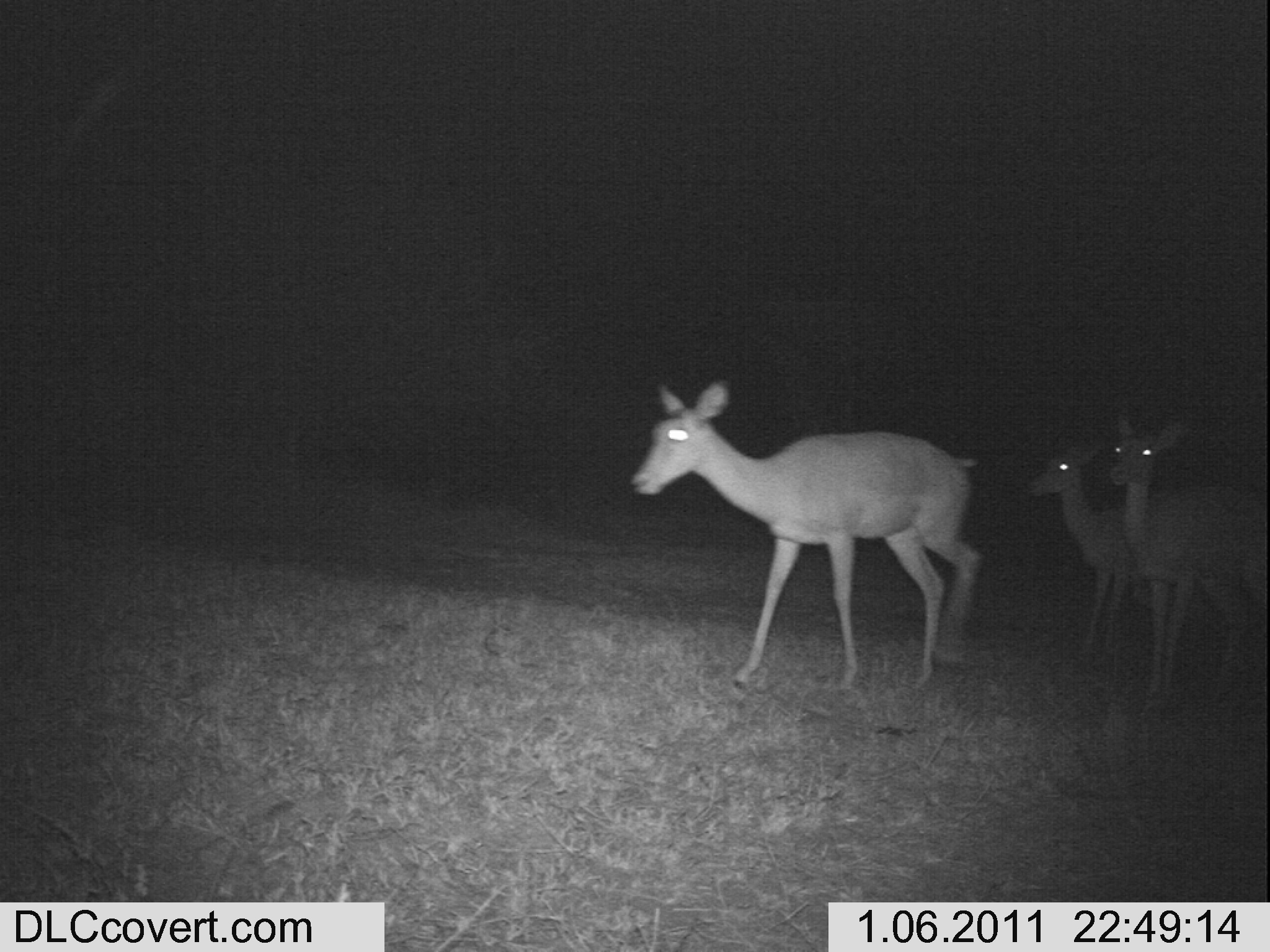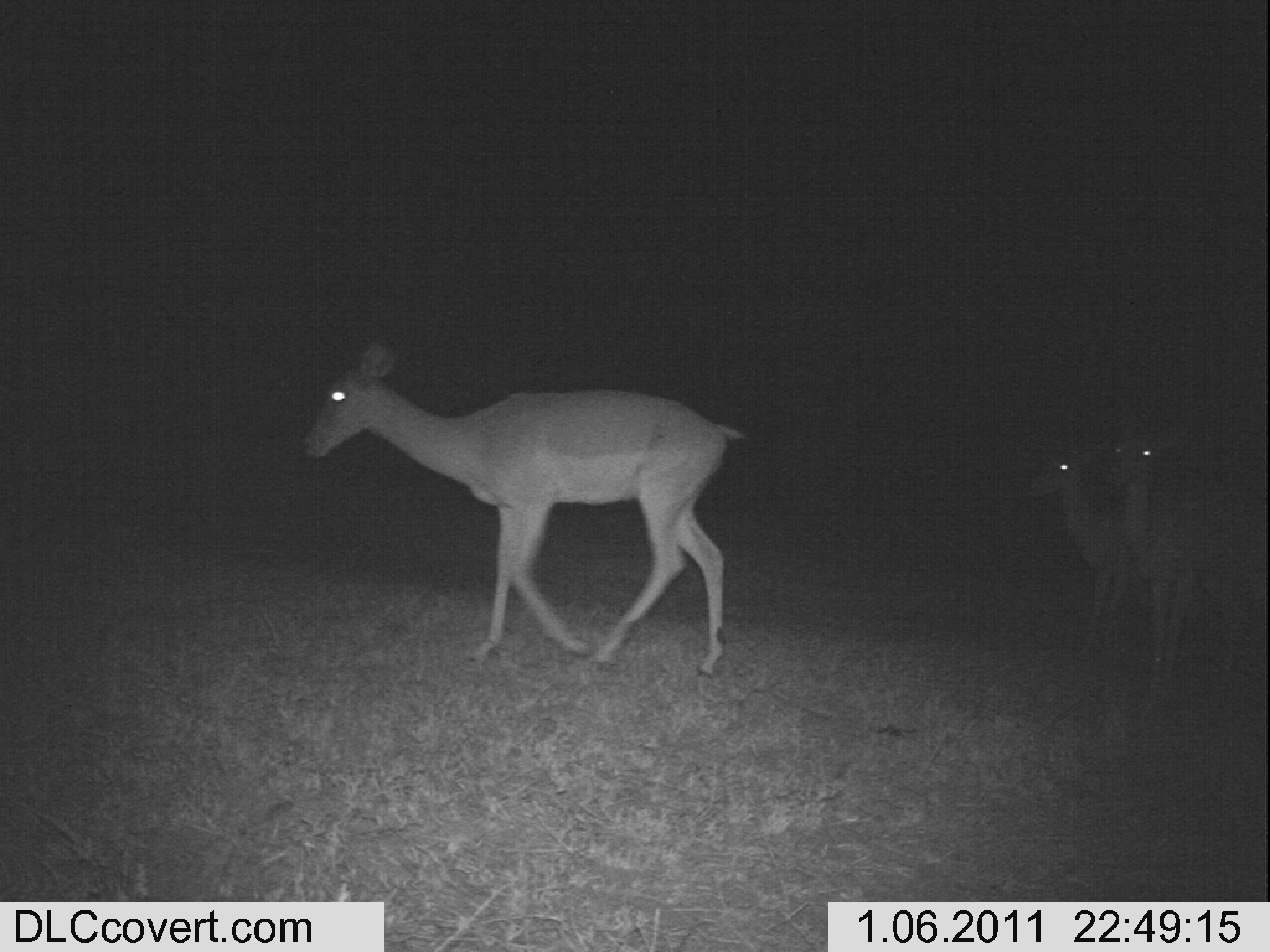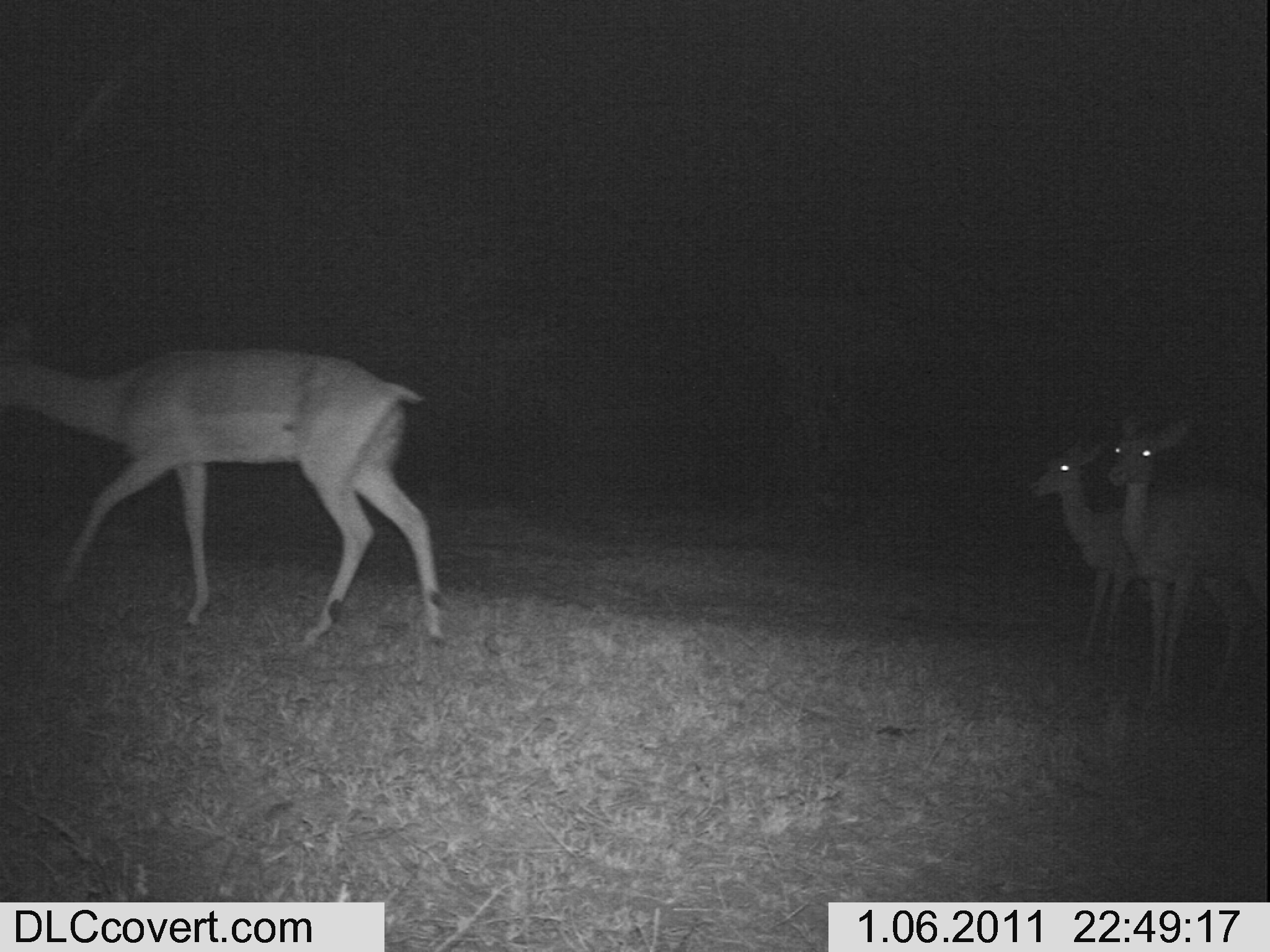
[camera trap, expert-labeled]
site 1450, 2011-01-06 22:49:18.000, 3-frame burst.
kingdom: Animalia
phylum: Chordata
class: Mammalia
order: Artiodactyla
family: Bovidae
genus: Aepyceros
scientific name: Aepyceros melampus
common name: impala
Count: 3.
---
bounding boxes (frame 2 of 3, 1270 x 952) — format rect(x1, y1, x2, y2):
aepyceros melampus: rect(297, 341, 742, 670); rect(1100, 412, 1267, 721); rect(1021, 434, 1146, 665)